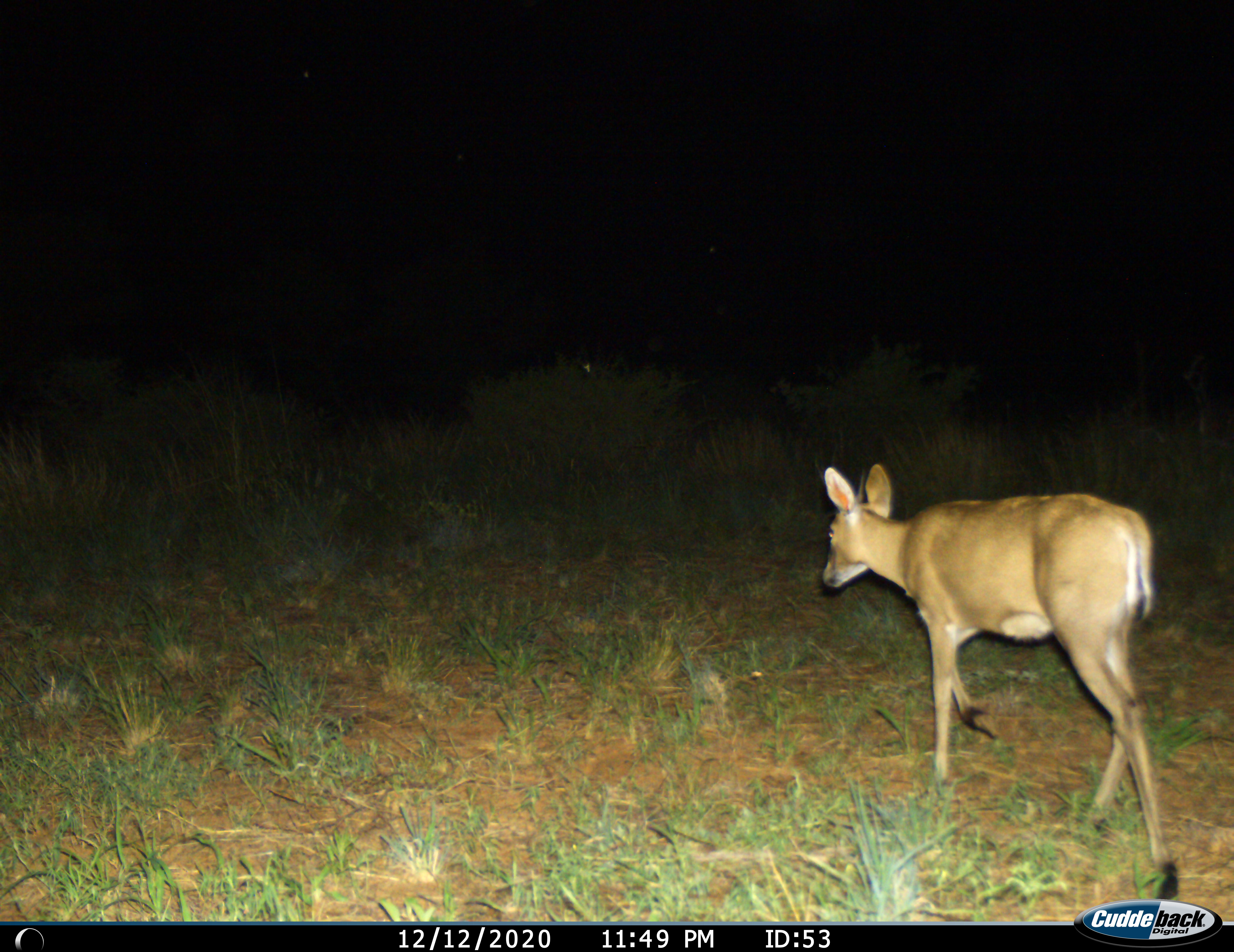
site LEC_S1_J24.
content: unidentified animal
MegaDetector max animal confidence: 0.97